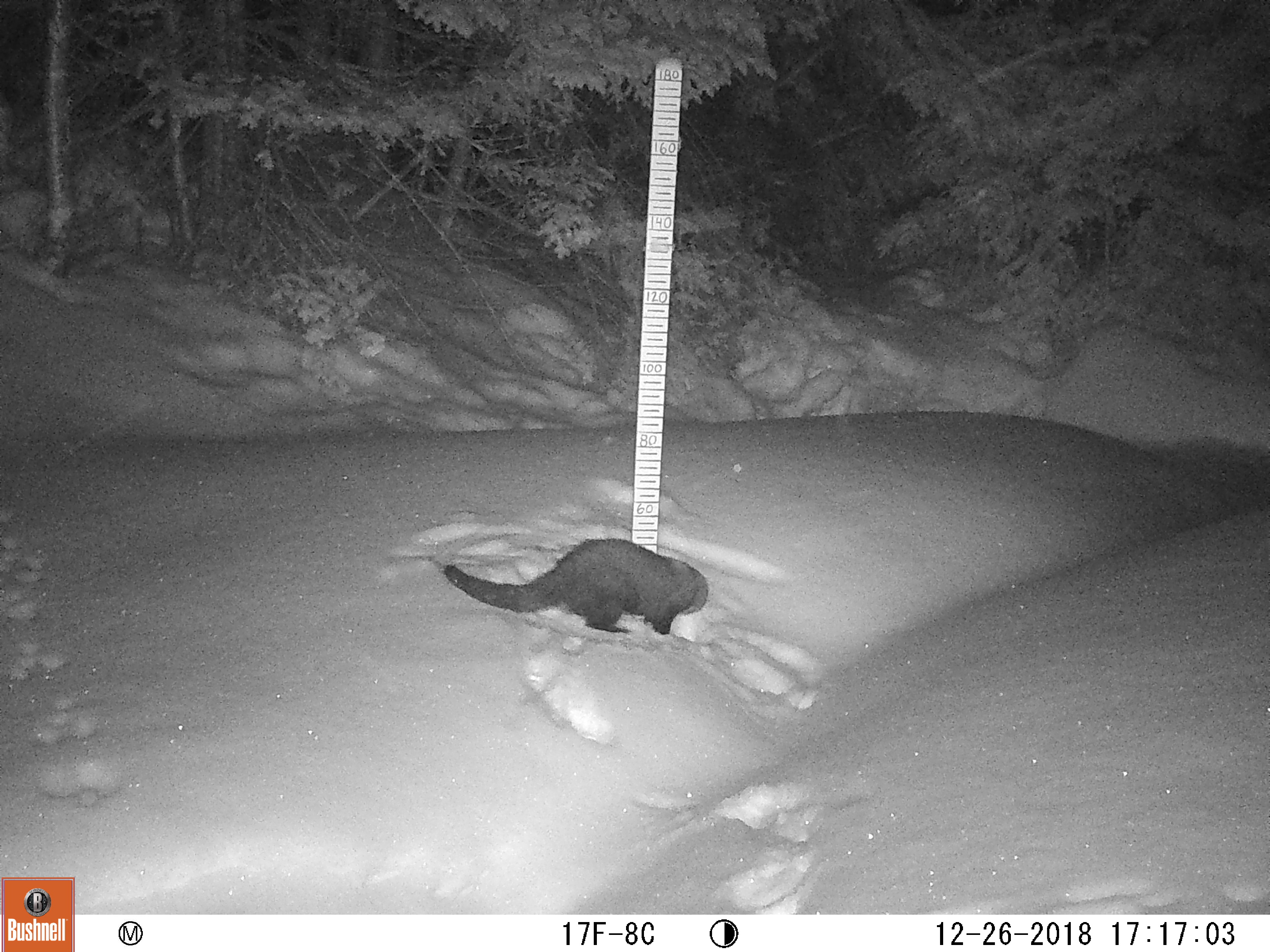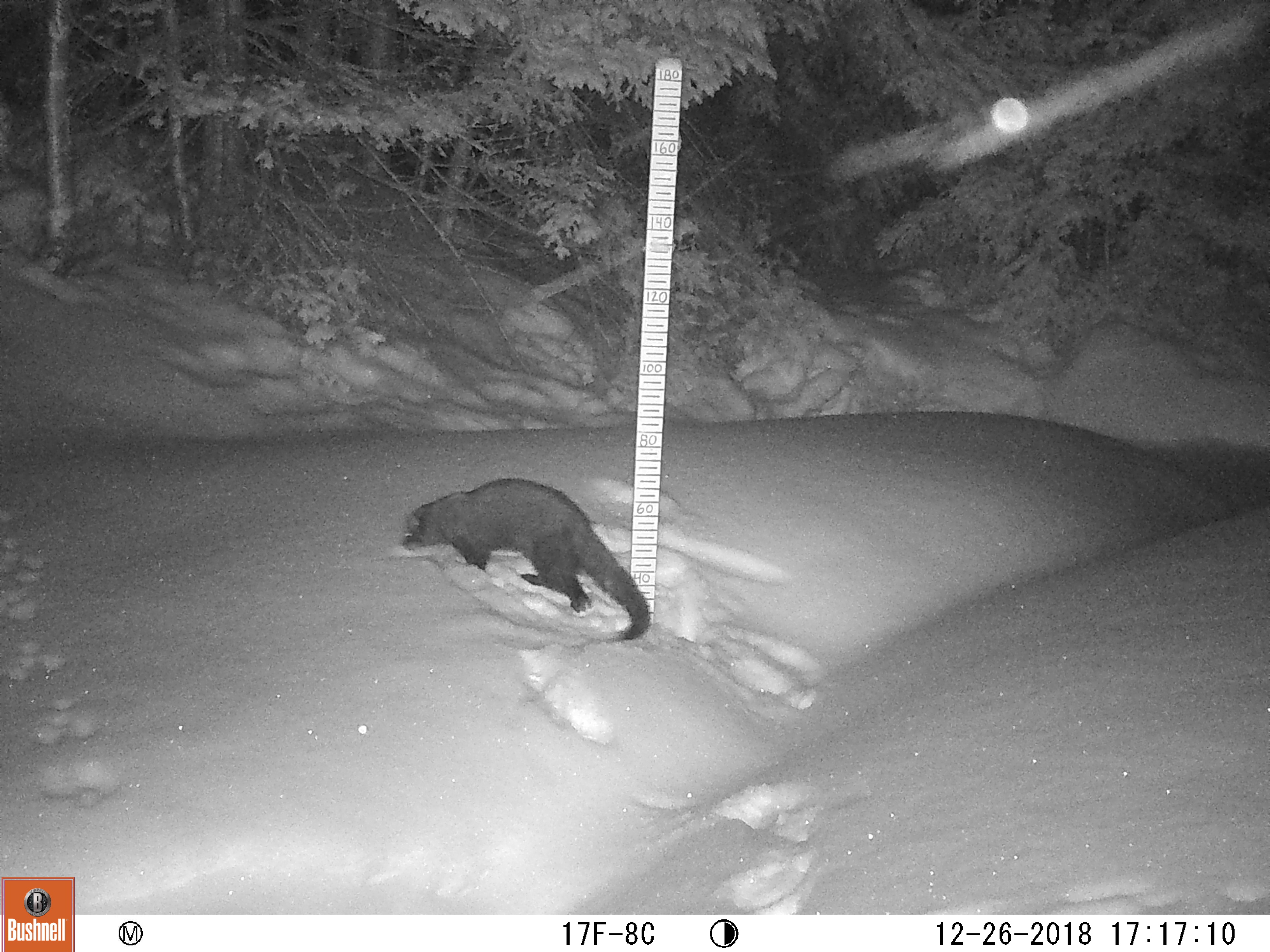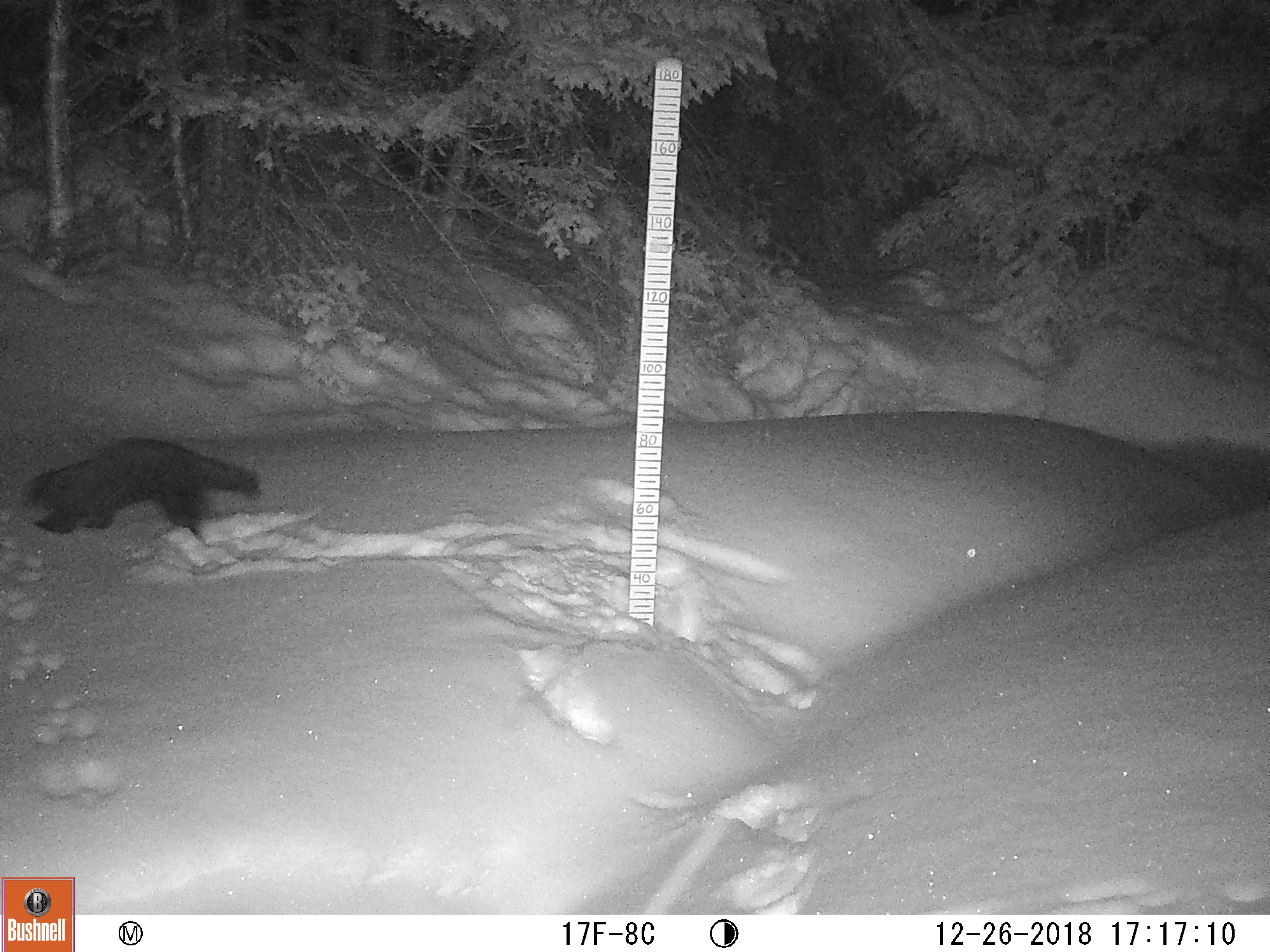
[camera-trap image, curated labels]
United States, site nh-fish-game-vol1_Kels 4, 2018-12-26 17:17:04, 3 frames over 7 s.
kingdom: Animalia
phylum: Chordata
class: Mammalia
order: Carnivora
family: Mustelidae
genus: Pekania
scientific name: Pekania pennanti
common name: fisher